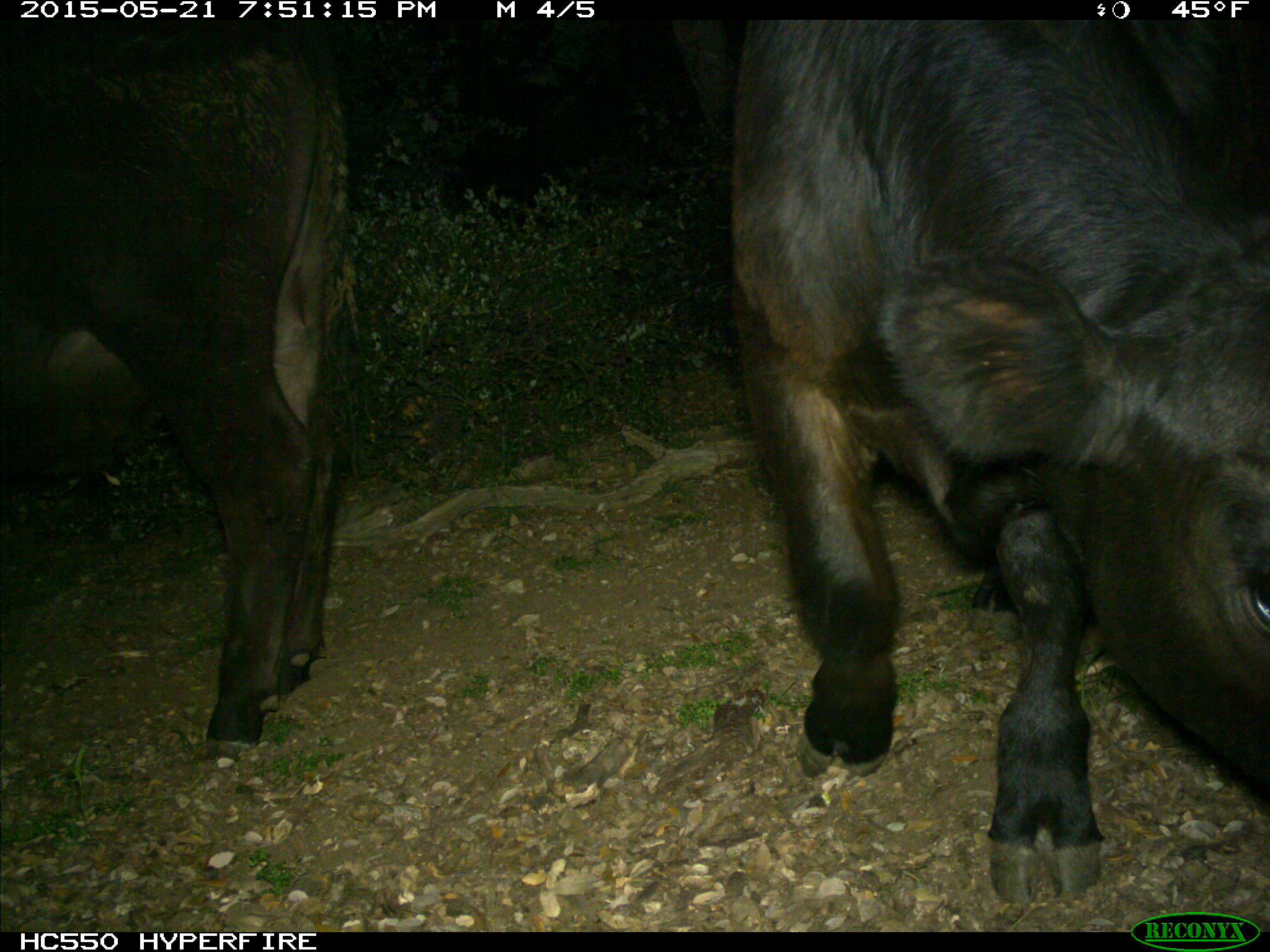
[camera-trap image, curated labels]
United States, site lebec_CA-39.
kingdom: Animalia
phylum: Chordata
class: Mammalia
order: Artiodactyla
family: Bovidae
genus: Bos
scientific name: Bos taurus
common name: domestic cow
Bos taurus (domestic cow).